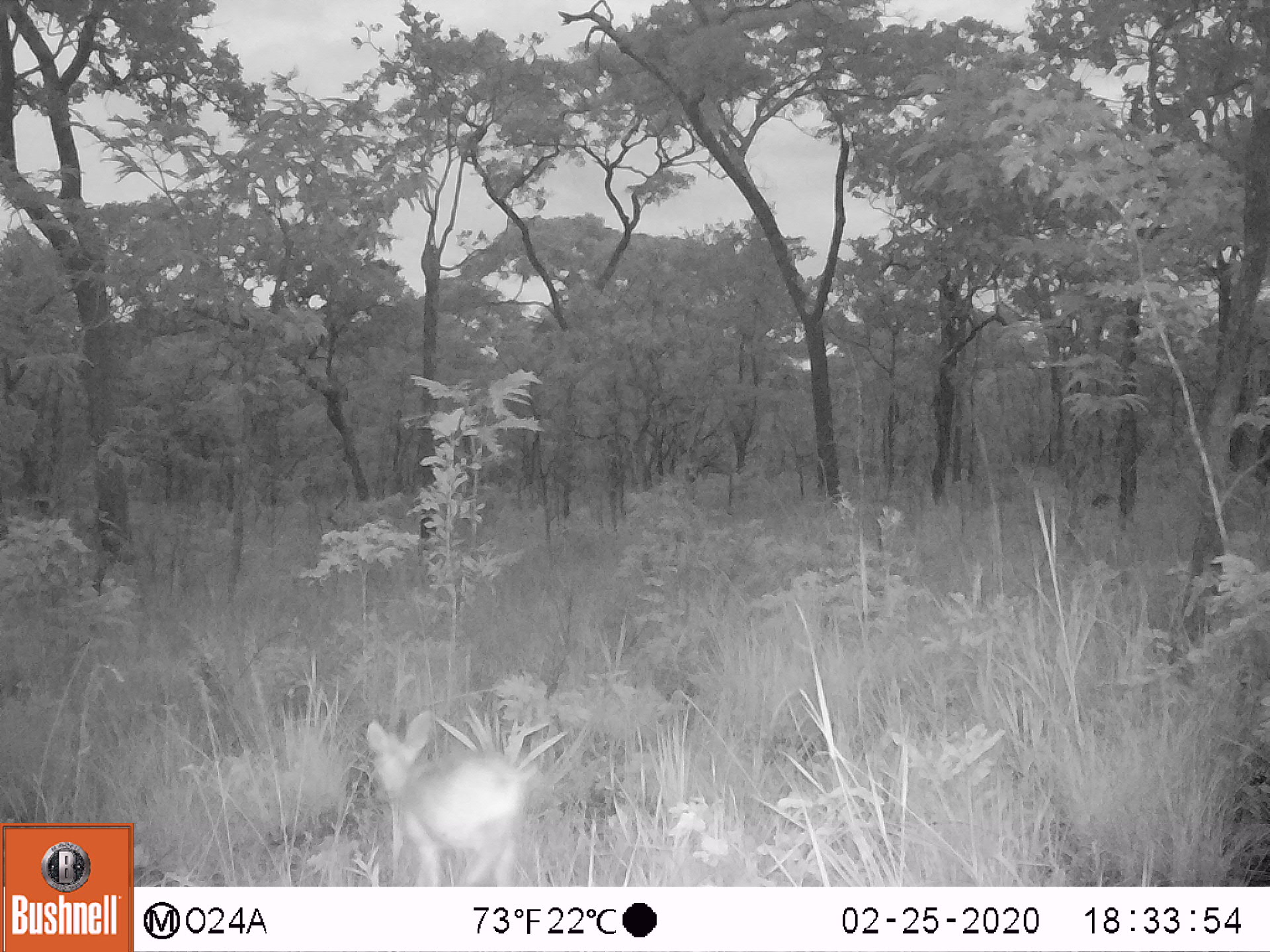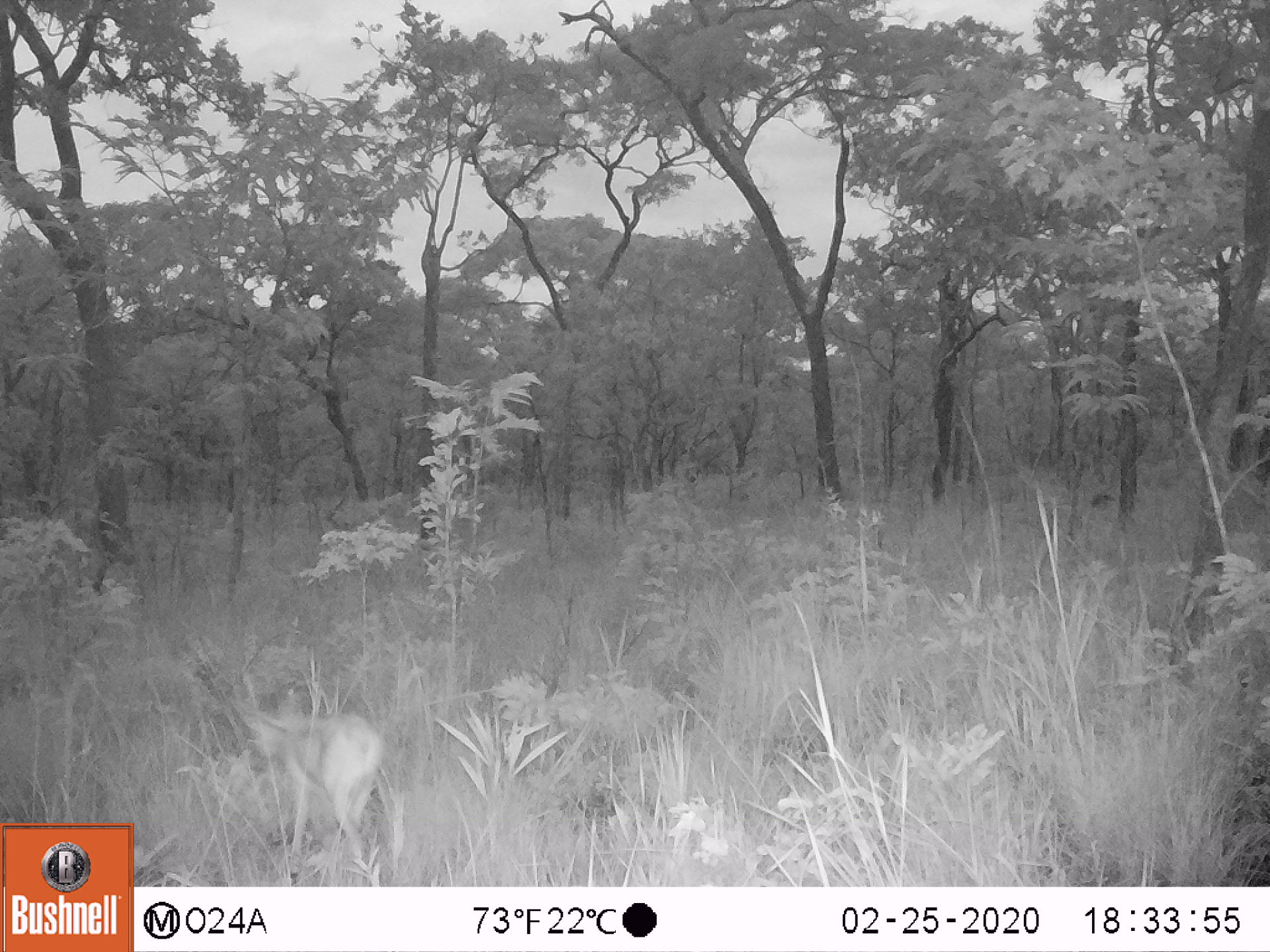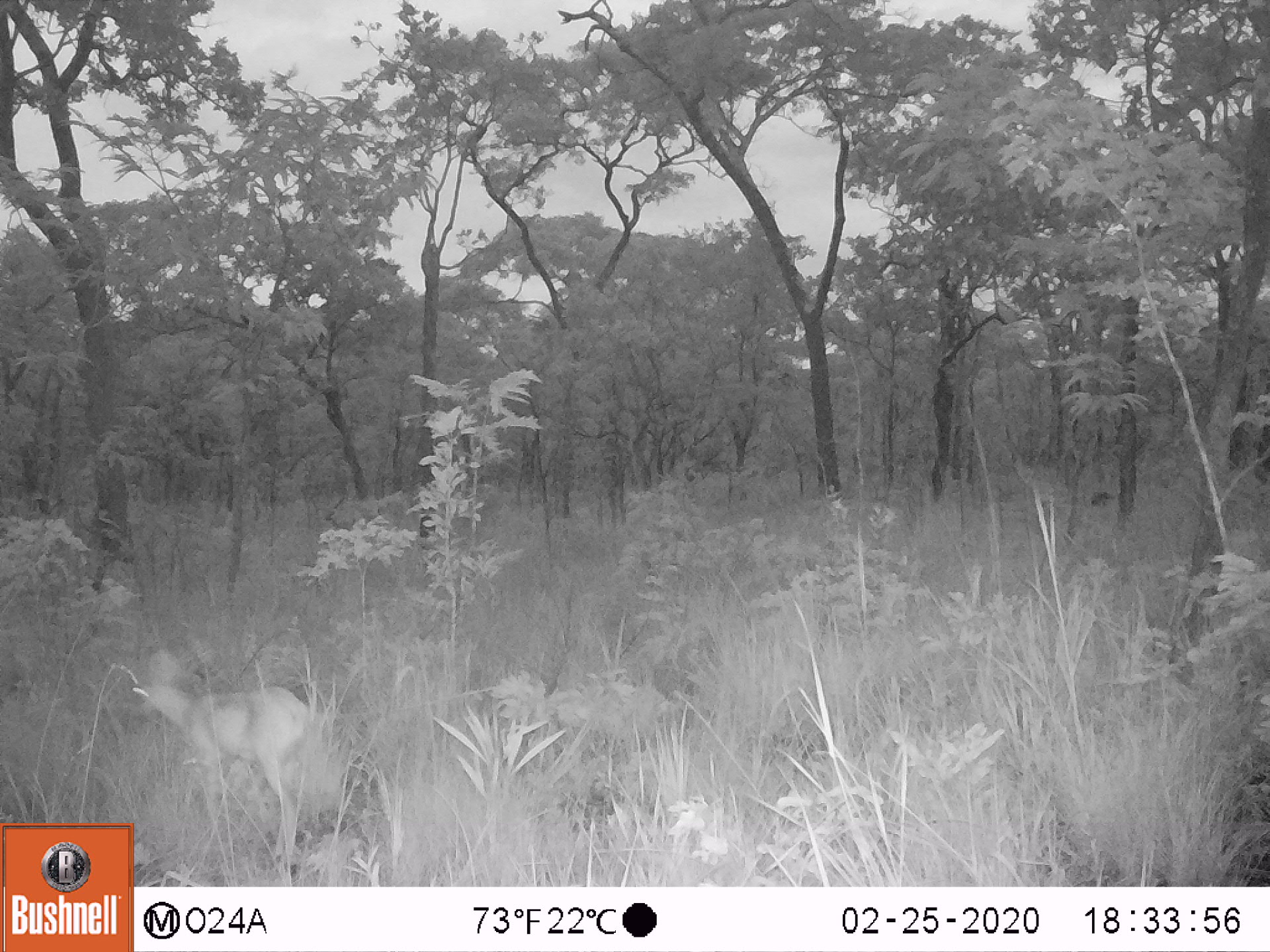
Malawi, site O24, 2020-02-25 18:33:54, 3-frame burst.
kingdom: Animalia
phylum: Chordata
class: Mammalia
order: Artiodactyla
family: Bovidae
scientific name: Antilopinae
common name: small antelope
Small antelope (Antilopinae), count 1.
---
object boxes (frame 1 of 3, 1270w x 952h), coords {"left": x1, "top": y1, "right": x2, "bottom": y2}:
small antelope: {"left": 352, "top": 700, "right": 530, "bottom": 885}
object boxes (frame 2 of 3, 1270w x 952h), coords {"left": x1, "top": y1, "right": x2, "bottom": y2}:
small antelope: {"left": 218, "top": 679, "right": 390, "bottom": 871}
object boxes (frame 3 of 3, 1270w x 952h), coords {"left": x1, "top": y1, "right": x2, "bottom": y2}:
small antelope: {"left": 135, "top": 642, "right": 329, "bottom": 864}